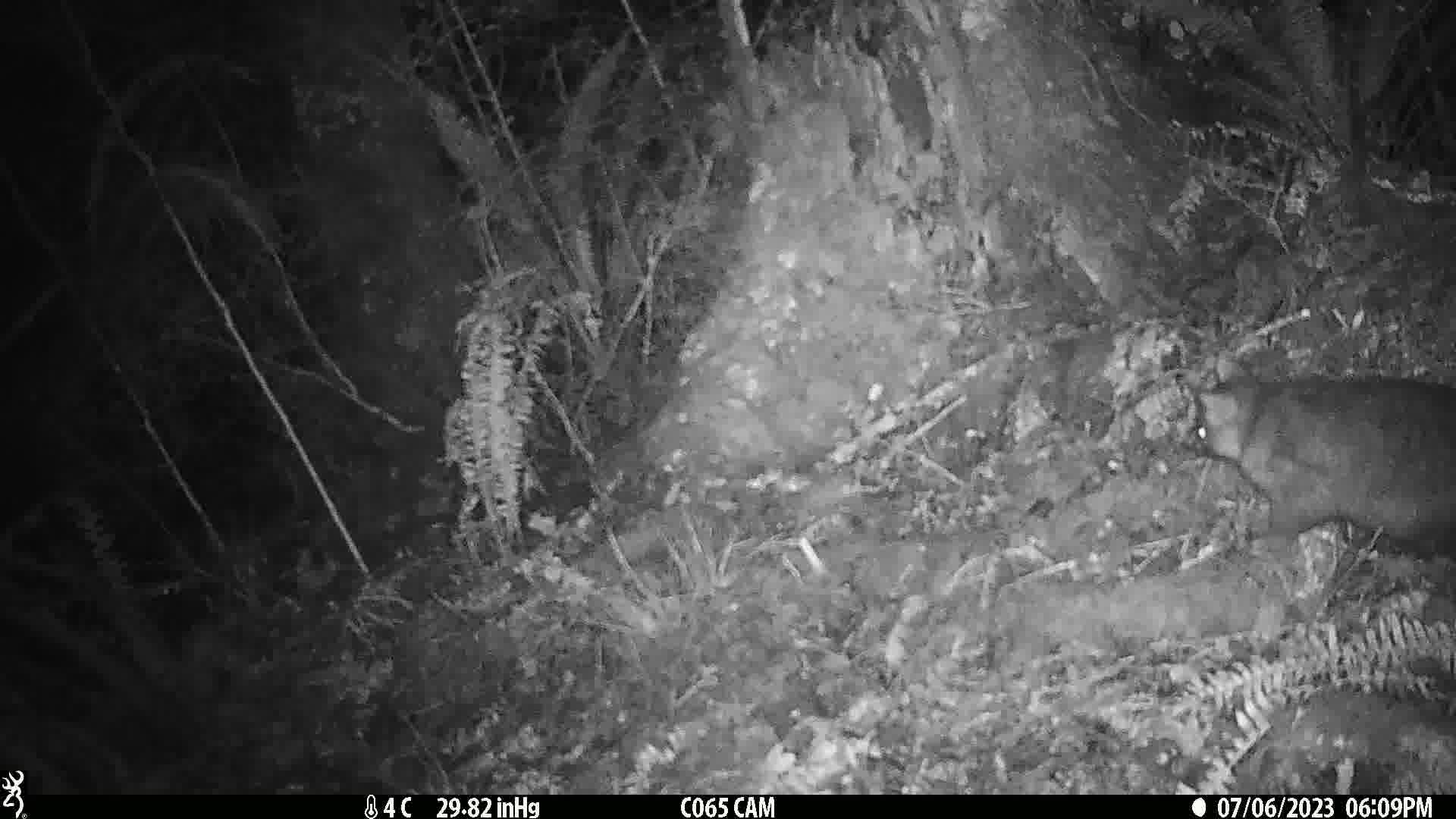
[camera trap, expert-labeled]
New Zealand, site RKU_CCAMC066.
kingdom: Animalia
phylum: Chordata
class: Mammalia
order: Diprotodontia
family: Phalangeridae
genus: Trichosurus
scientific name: Trichosurus vulpecula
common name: common brushtail possum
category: possum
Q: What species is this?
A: Possum (common brushtail possum) (Trichosurus vulpecula).